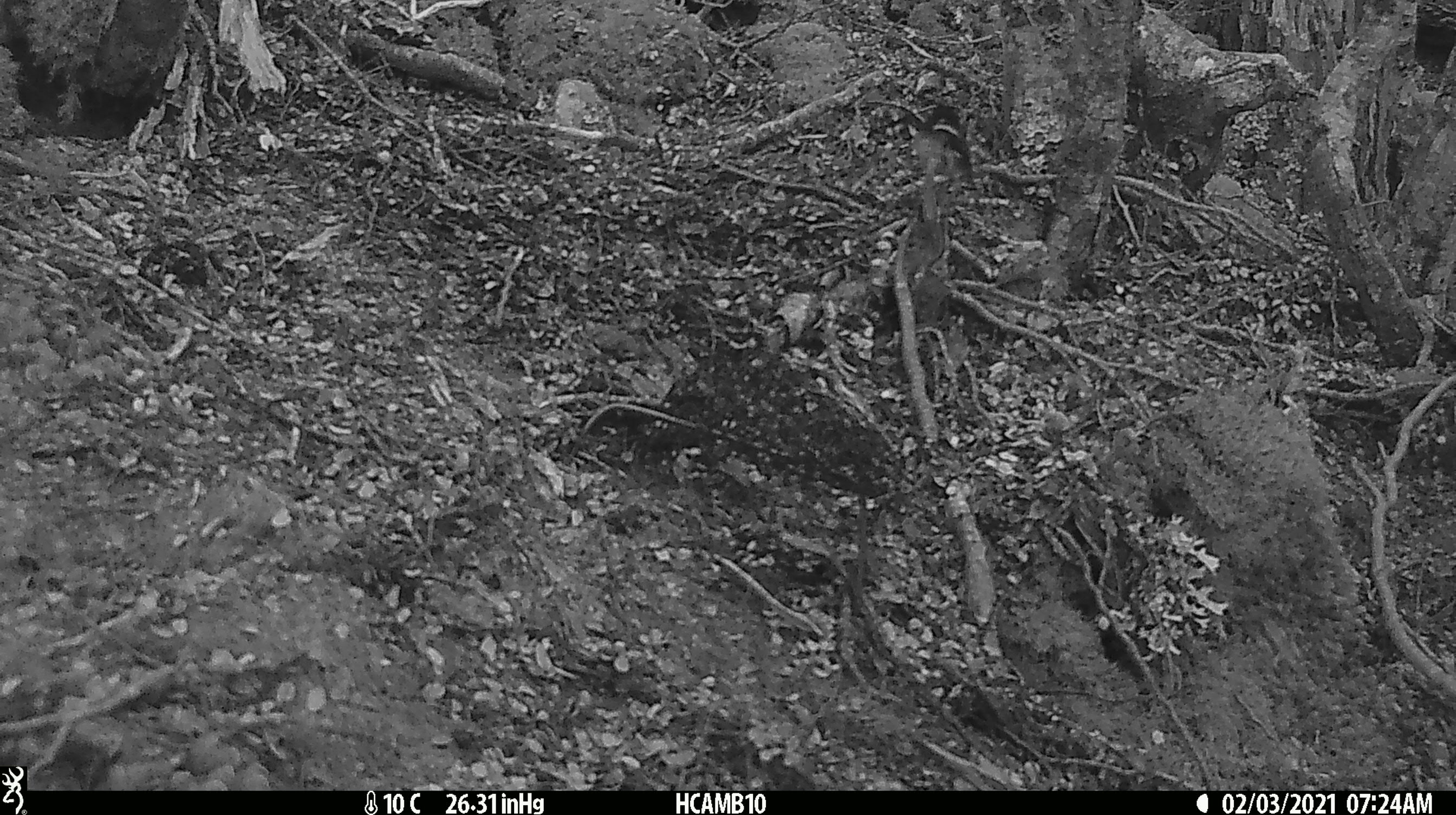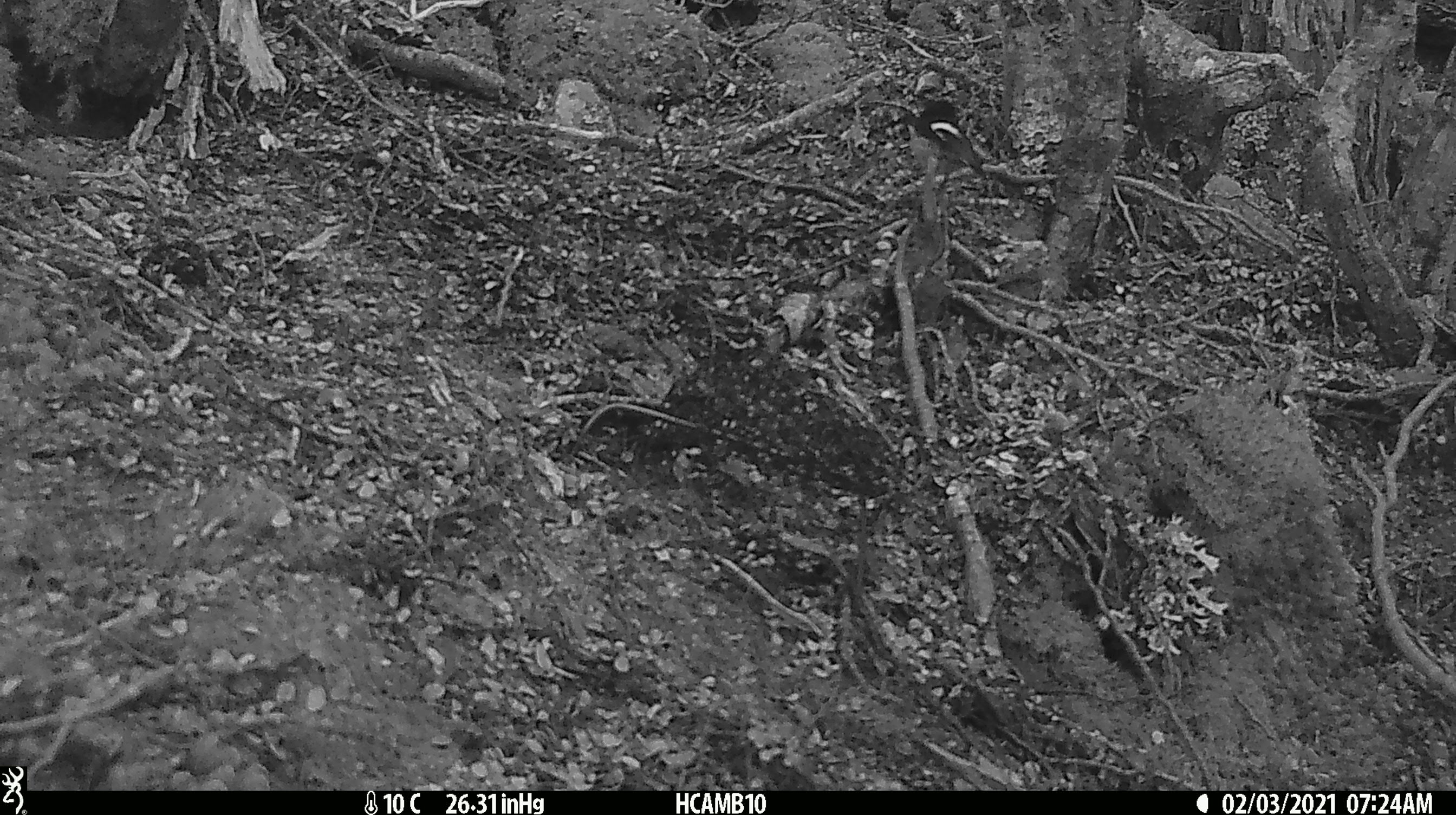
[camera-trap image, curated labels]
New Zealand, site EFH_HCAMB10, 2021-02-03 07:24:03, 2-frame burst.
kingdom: Animalia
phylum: Chordata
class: Aves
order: Passeriformes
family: Petroicidae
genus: Petroica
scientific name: Petroica macrocephala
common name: tomtit